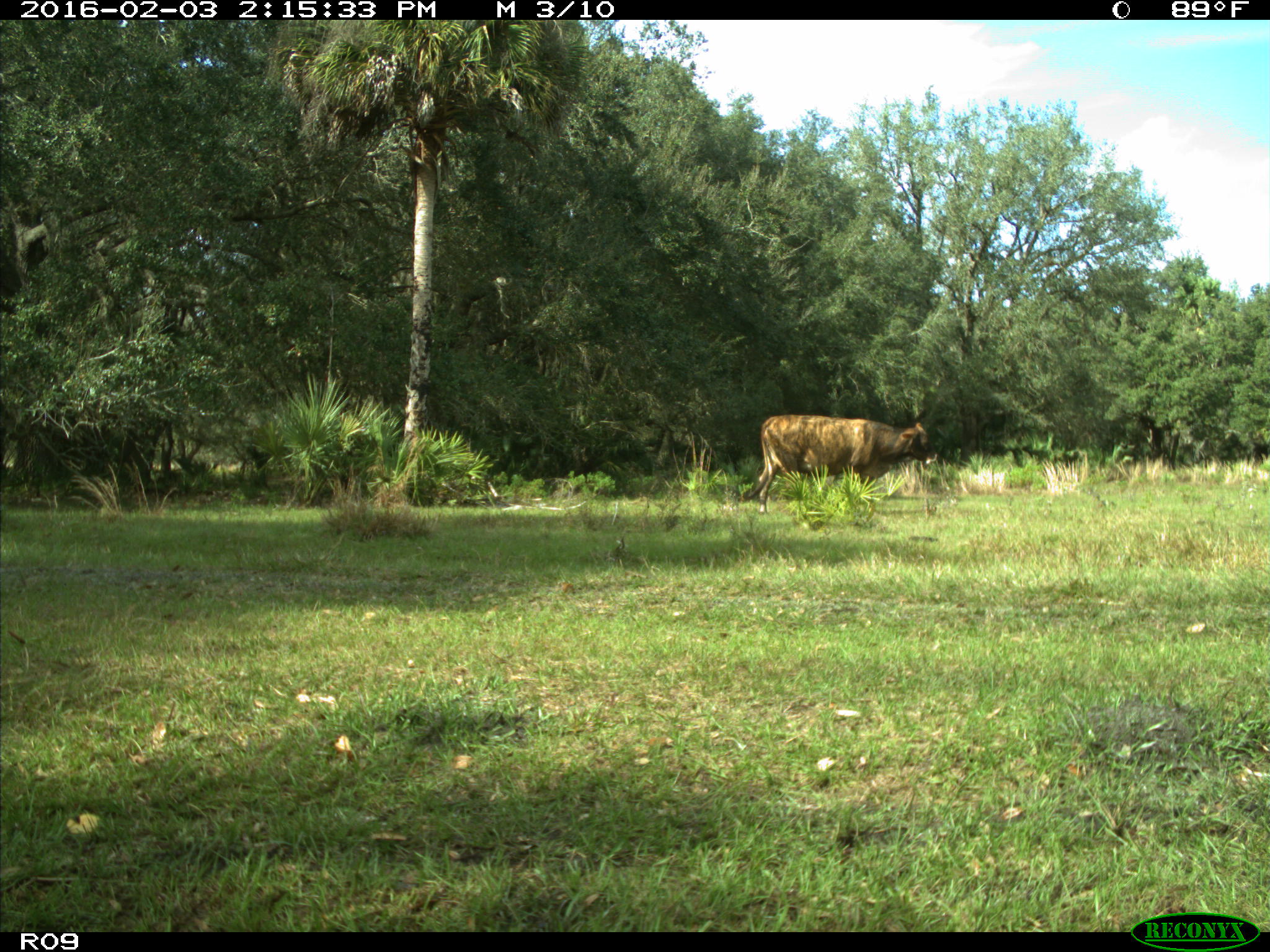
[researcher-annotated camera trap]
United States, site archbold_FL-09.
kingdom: Animalia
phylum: Chordata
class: Mammalia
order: Artiodactyla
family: Bovidae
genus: Bos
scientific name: Bos taurus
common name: domestic cow